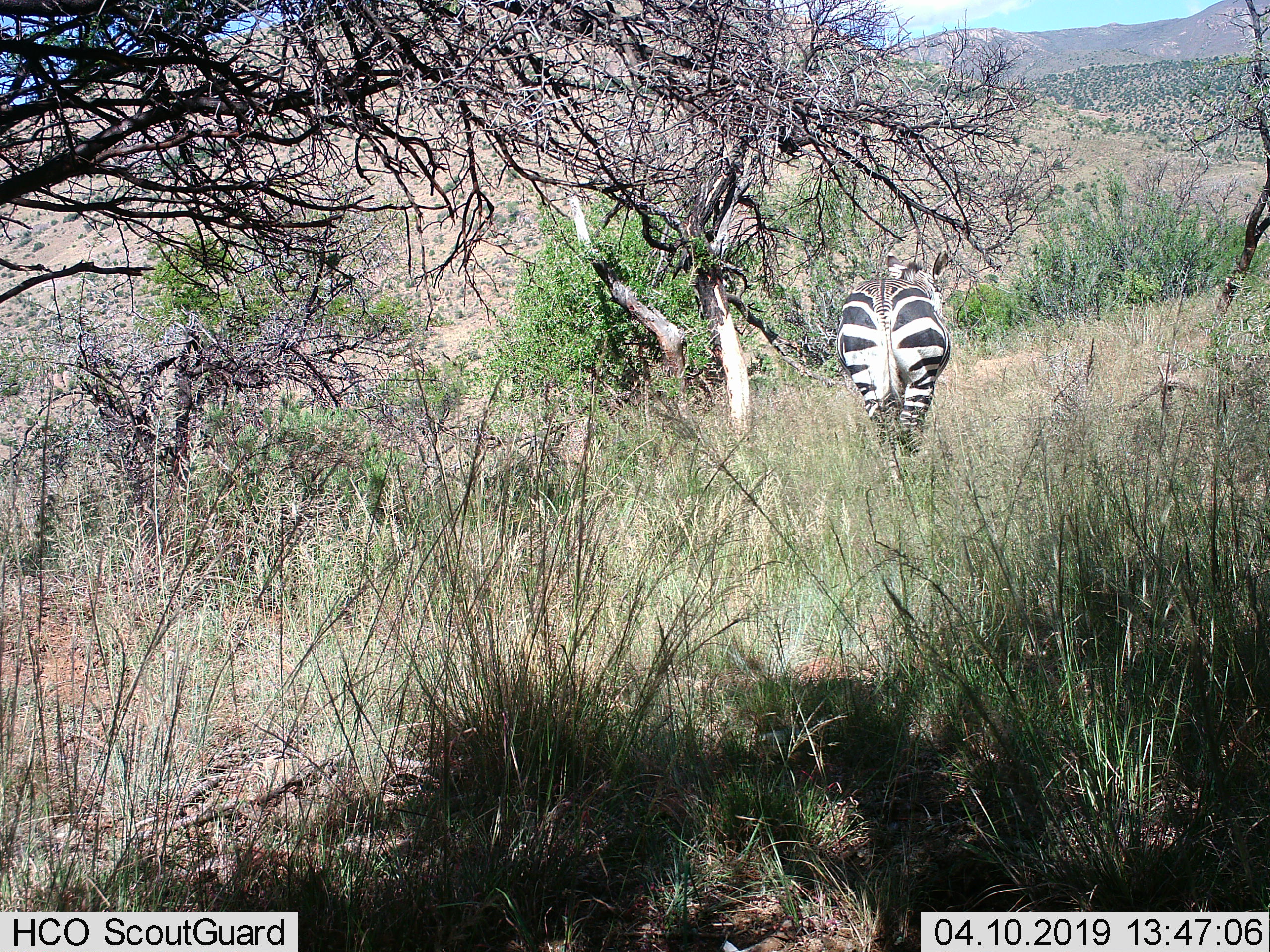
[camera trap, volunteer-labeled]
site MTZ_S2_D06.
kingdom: Animalia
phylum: Chordata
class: Mammalia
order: Perissodactyla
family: Equidae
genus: Equus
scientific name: Equus zebra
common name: mountain zebra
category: zebramountain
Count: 1.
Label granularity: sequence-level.